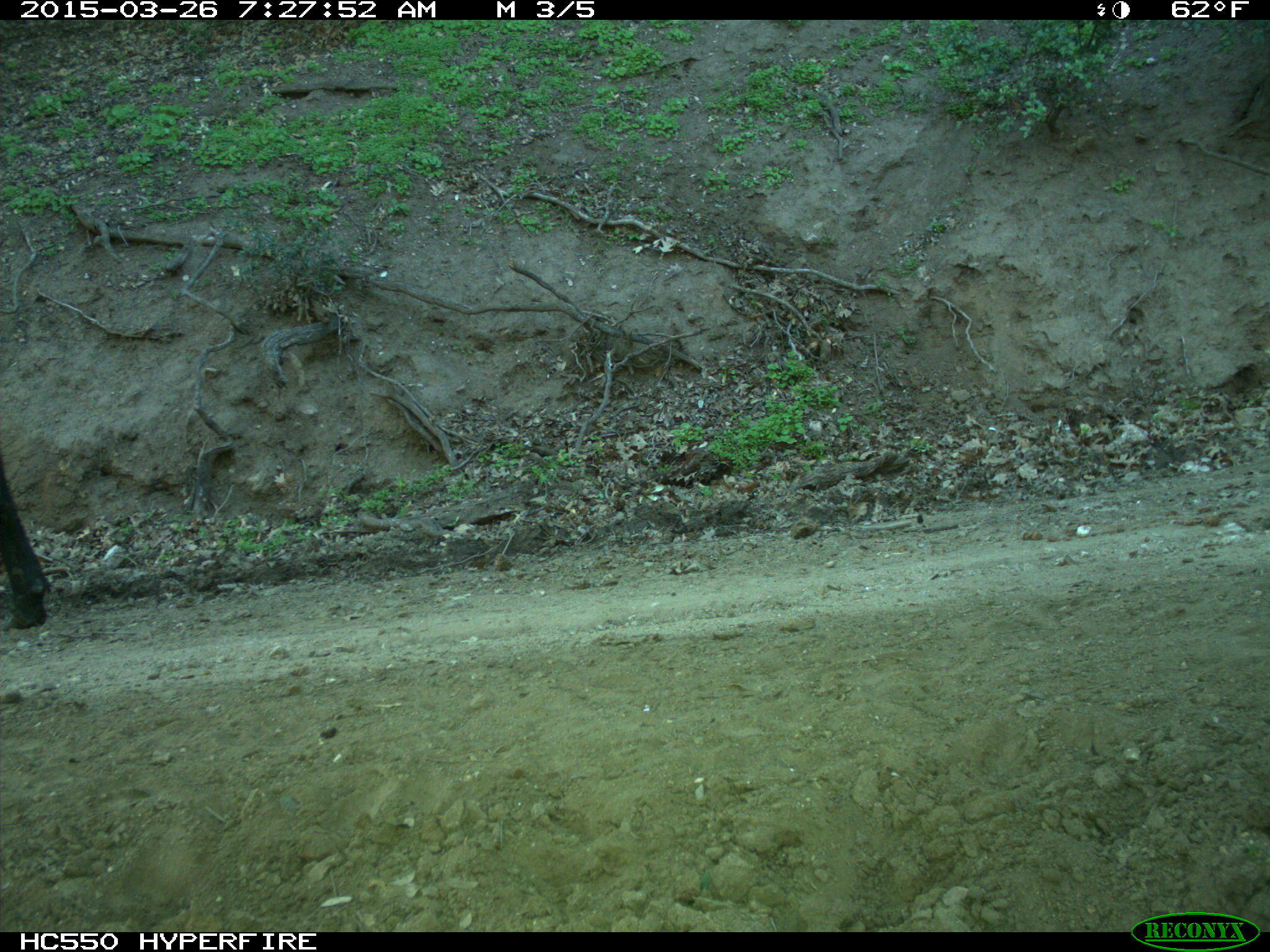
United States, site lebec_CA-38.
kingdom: Animalia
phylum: Chordata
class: Mammalia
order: Artiodactyla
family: Bovidae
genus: Bos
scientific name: Bos taurus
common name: domestic cow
Bos taurus (domestic cow).